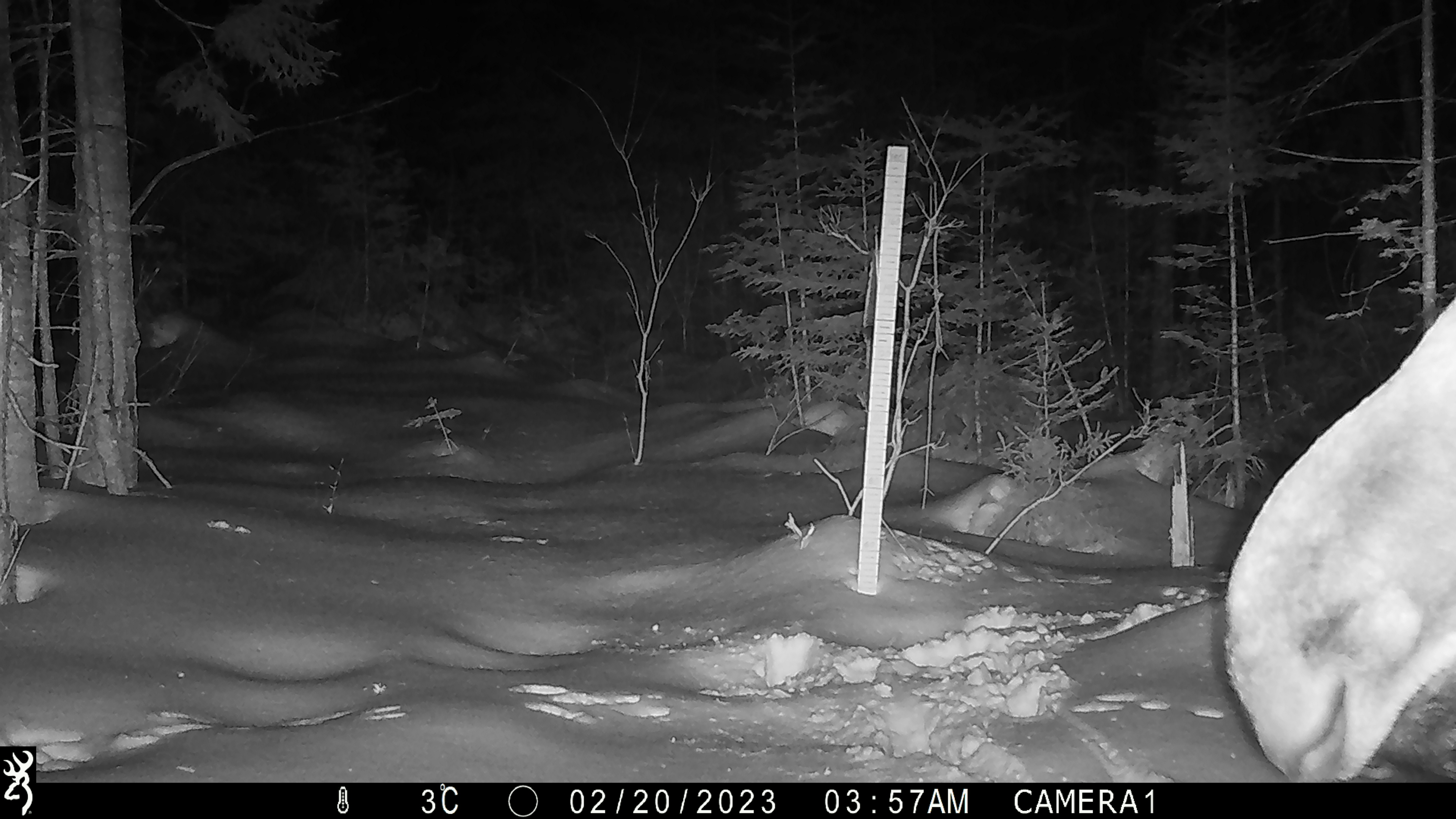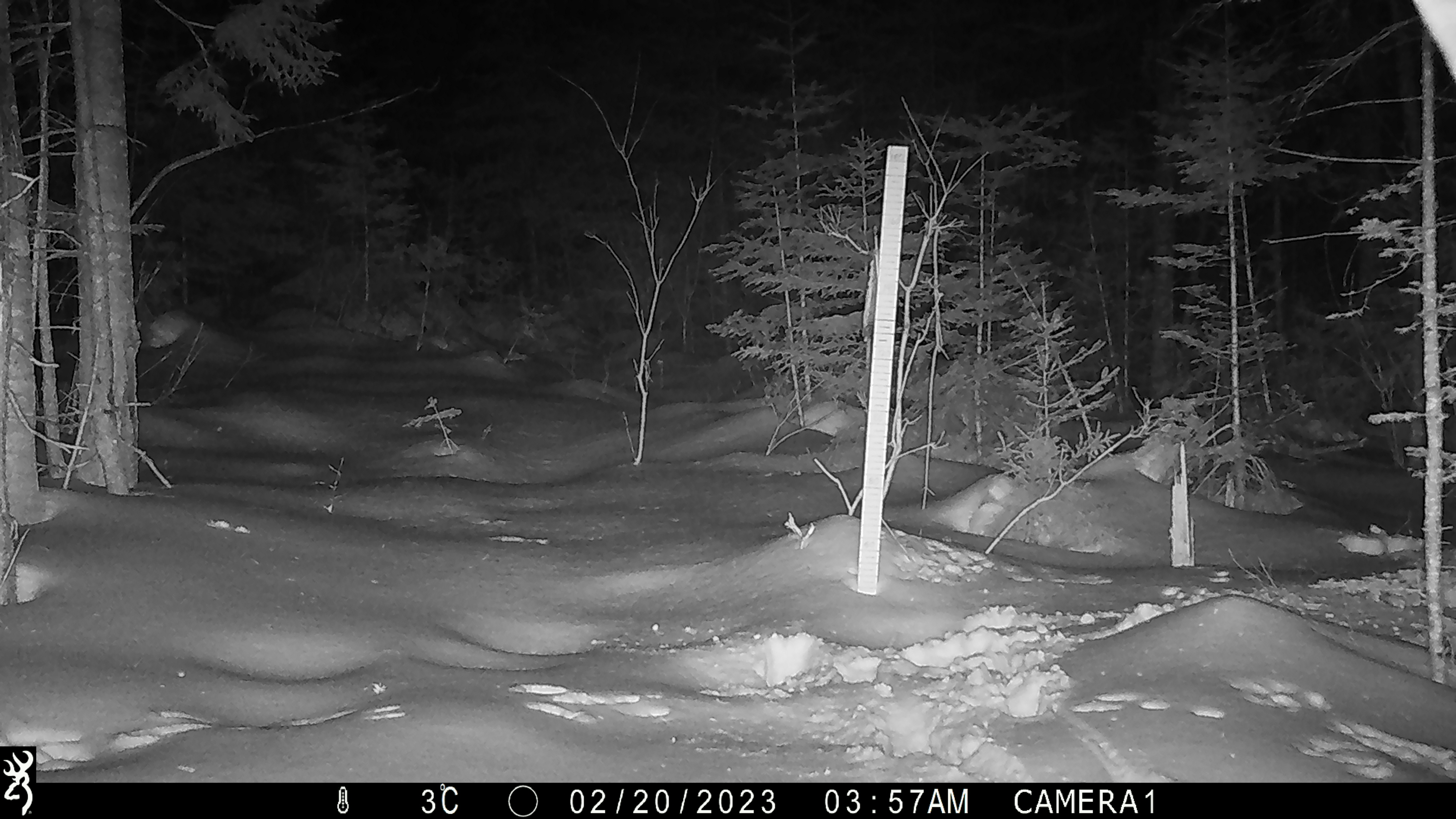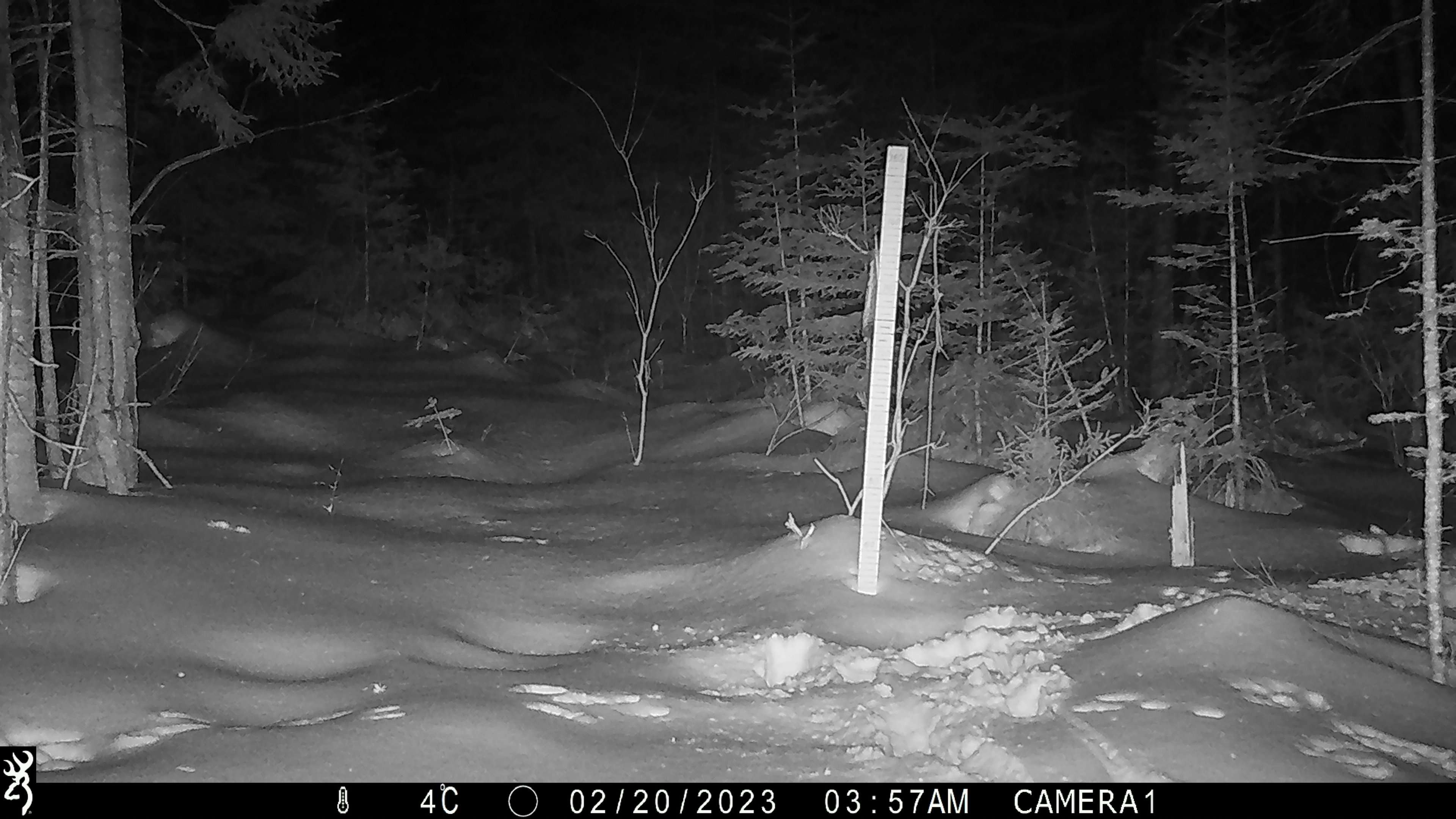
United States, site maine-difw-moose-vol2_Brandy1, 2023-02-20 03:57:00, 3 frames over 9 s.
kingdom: Animalia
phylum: Chordata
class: Mammalia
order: Artiodactyla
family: Cervidae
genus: Alces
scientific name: Alces alces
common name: moose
Moose (Alces alces).